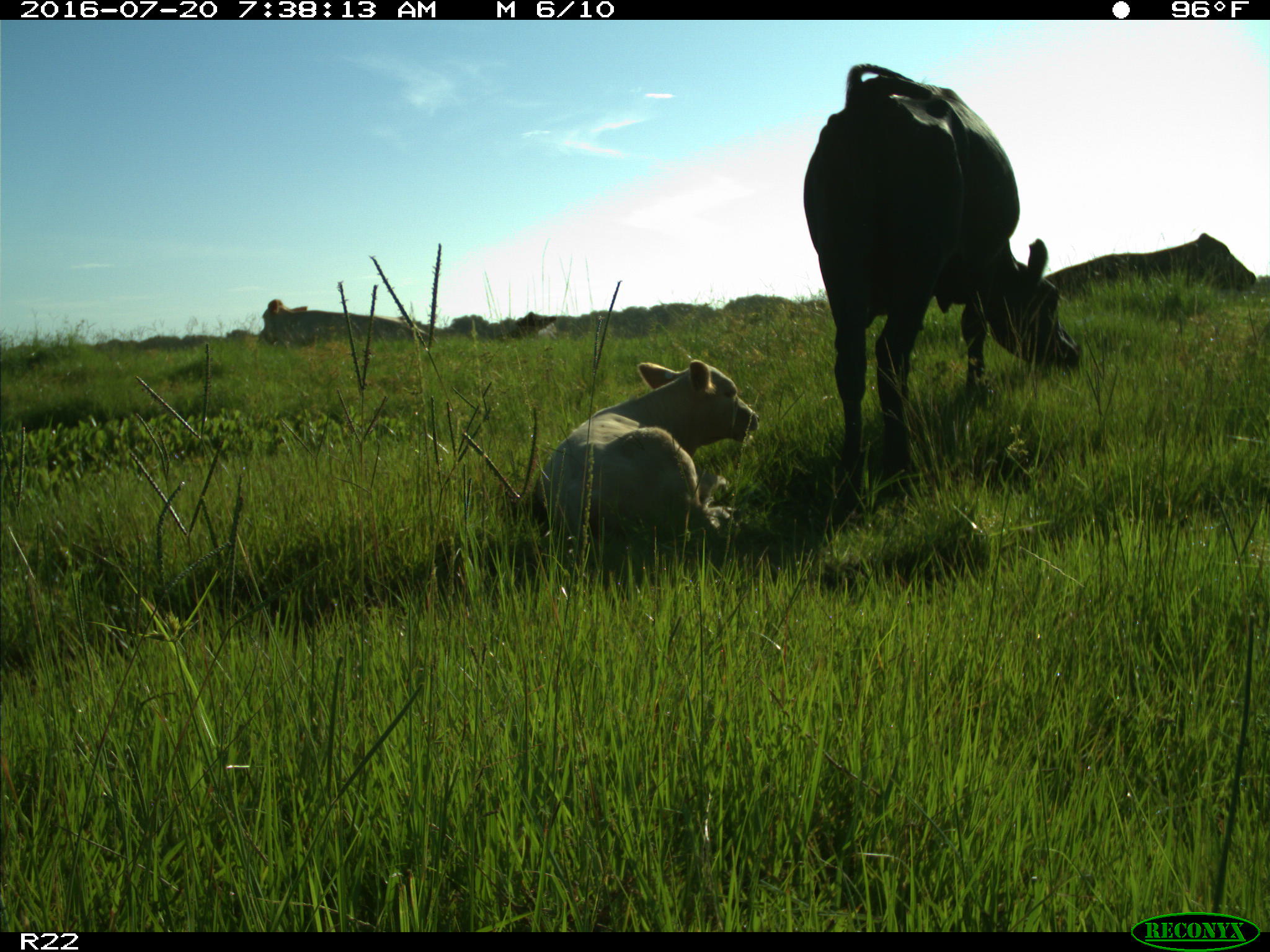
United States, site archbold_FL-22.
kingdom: Animalia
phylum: Chordata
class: Mammalia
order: Artiodactyla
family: Bovidae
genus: Bos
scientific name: Bos taurus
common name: domestic cow